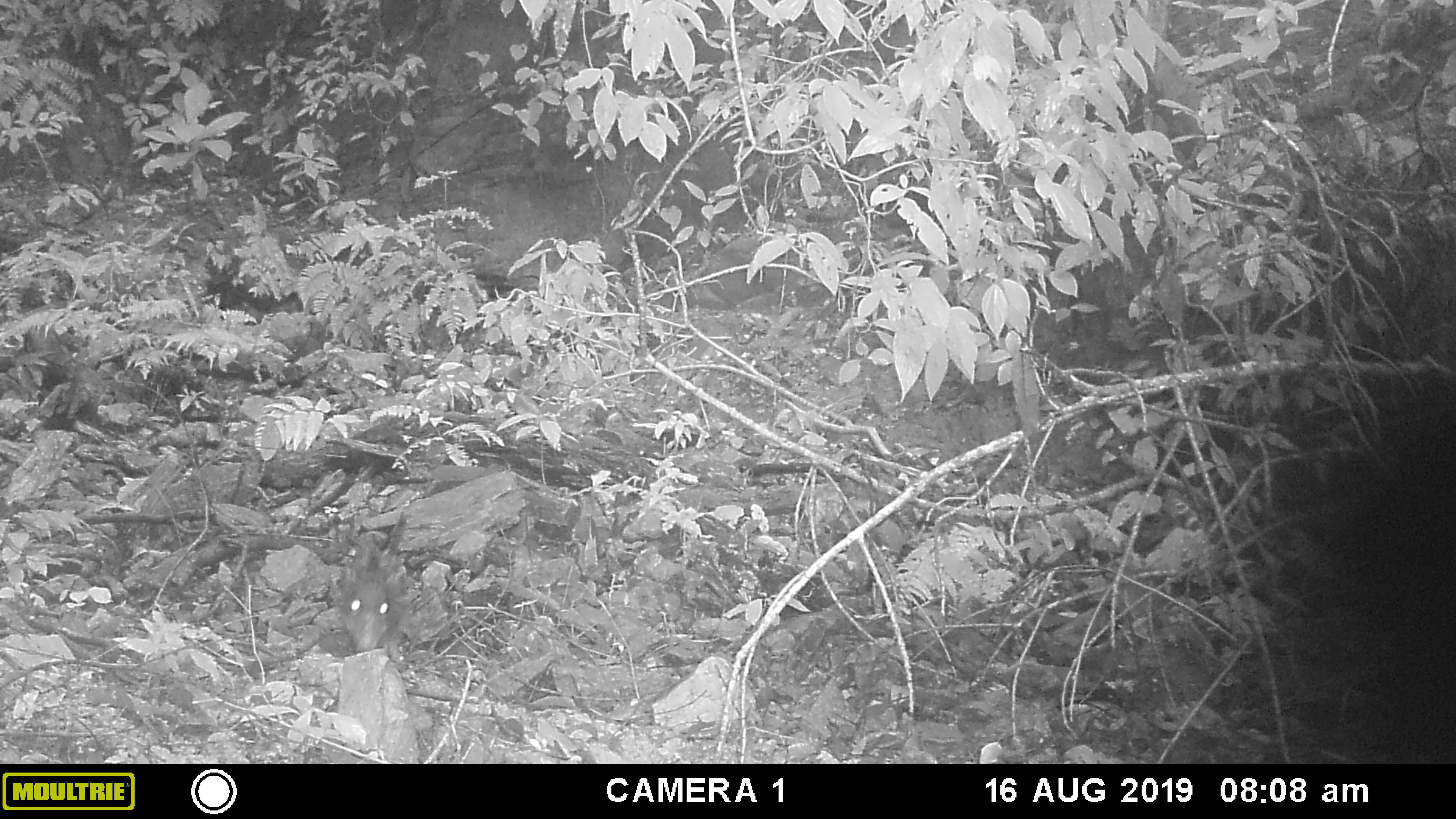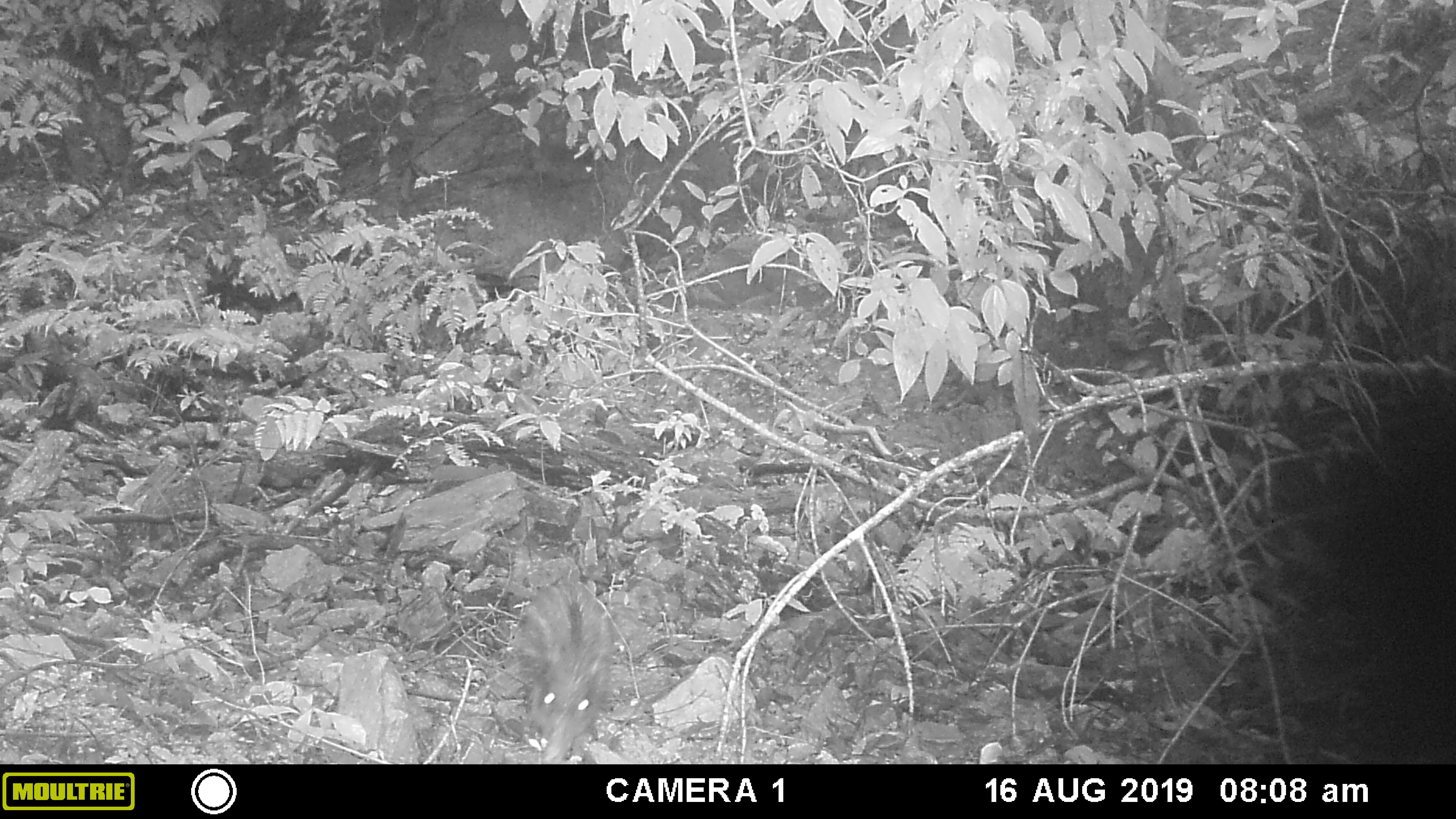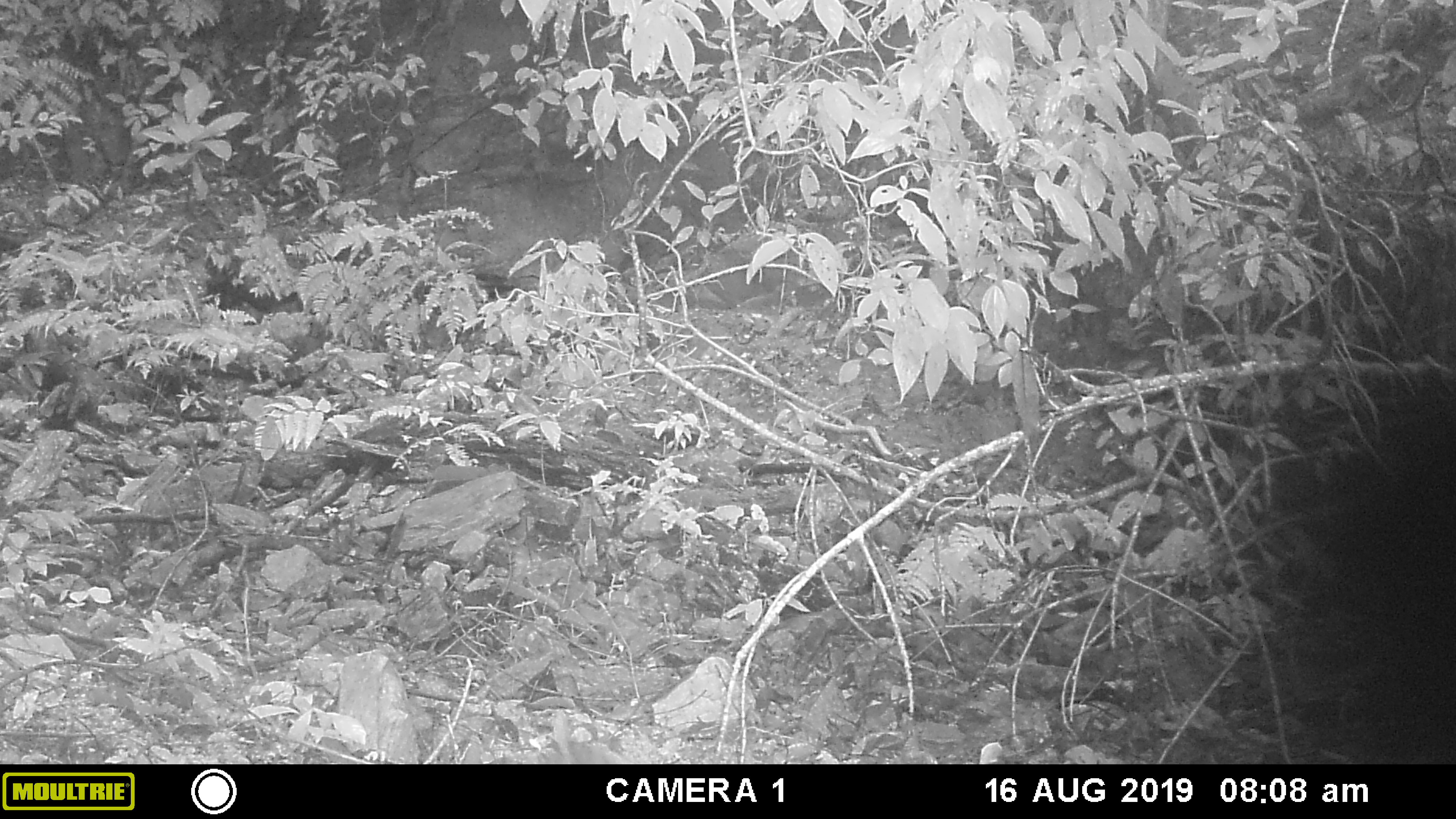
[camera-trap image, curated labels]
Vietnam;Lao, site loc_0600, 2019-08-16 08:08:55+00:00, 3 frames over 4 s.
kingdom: Animalia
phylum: Chordata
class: Mammalia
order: Artiodactyla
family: Suidae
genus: Sus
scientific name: Sus scrofa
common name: eurasian wild pig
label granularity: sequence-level